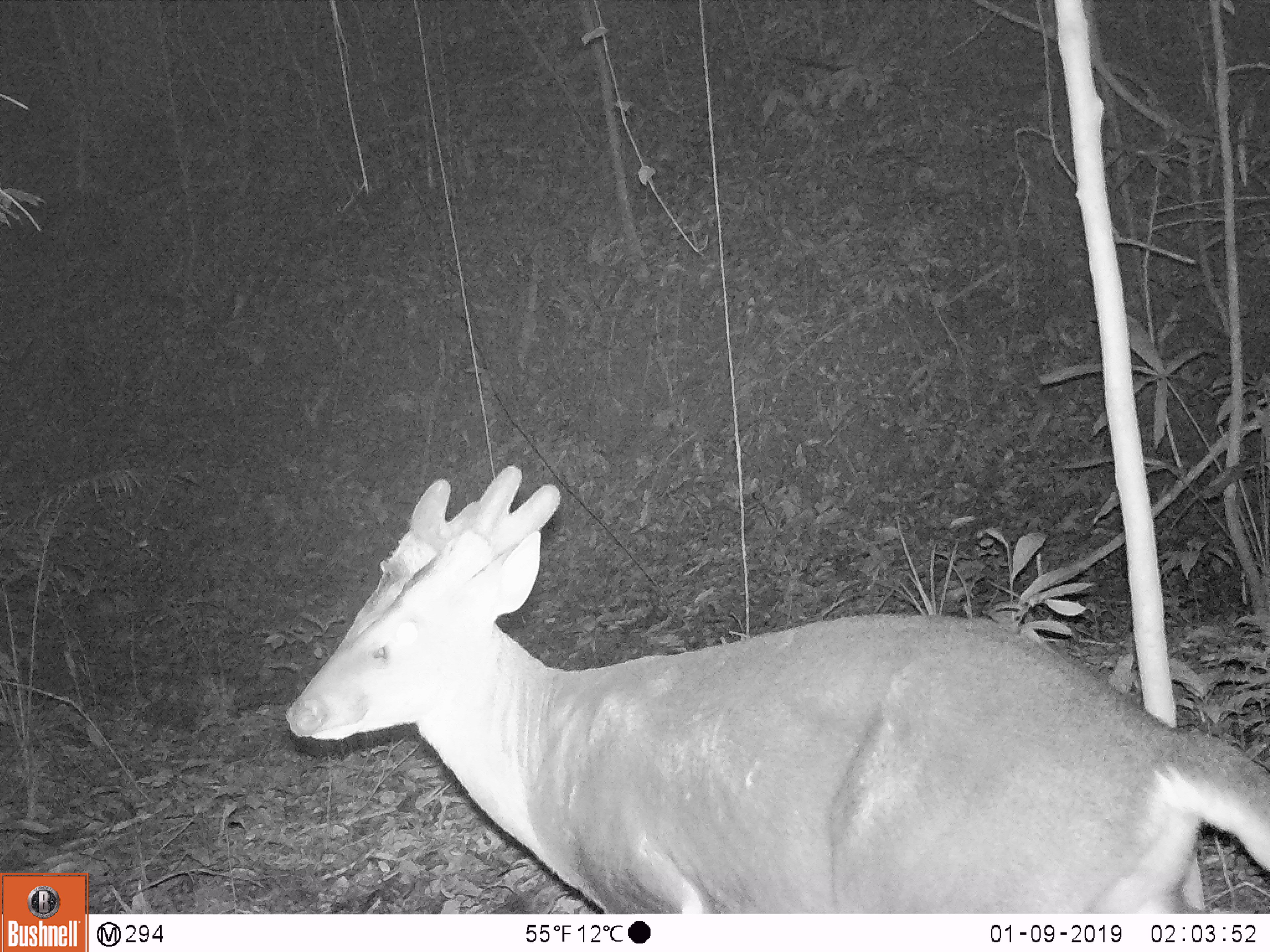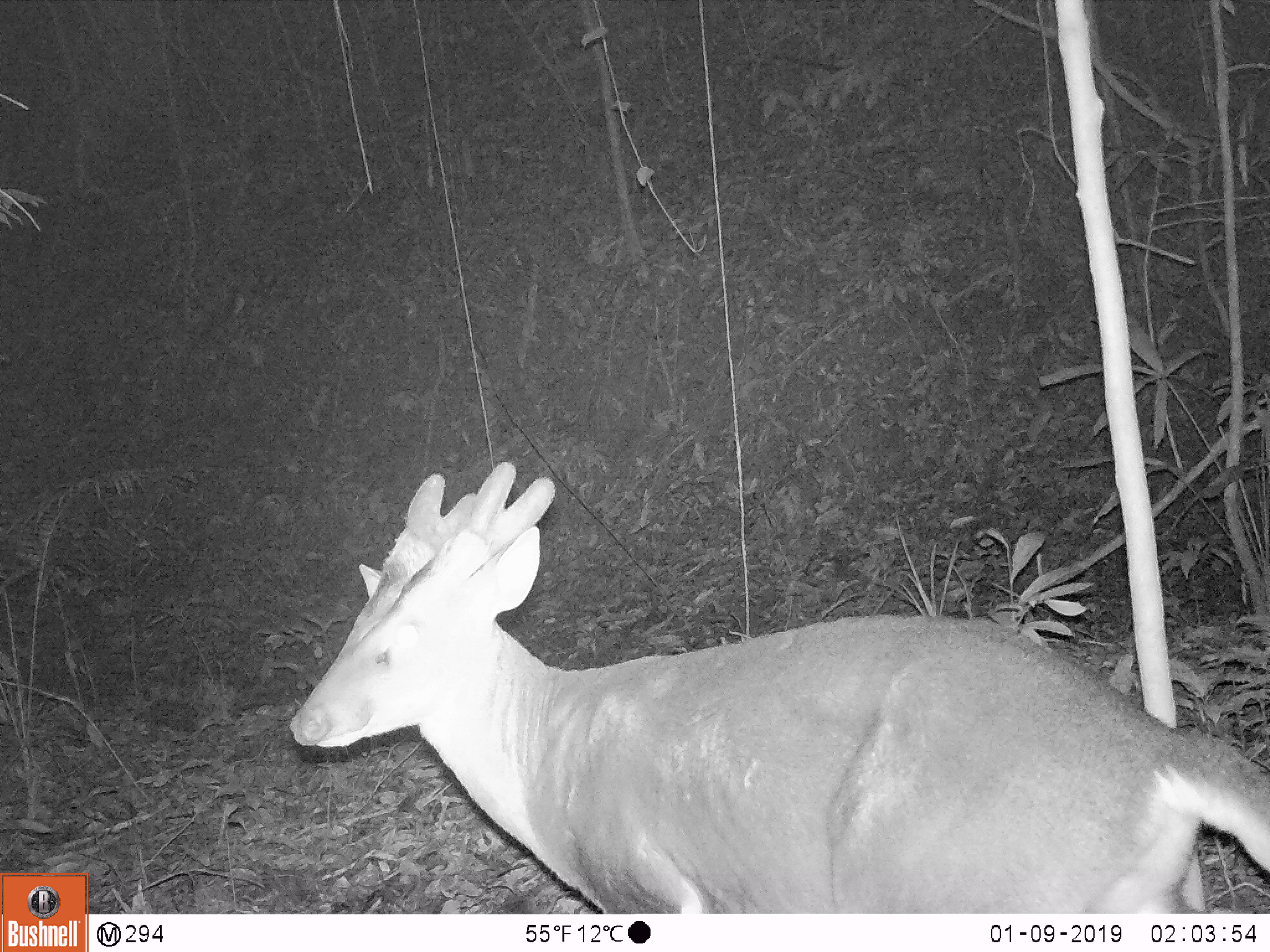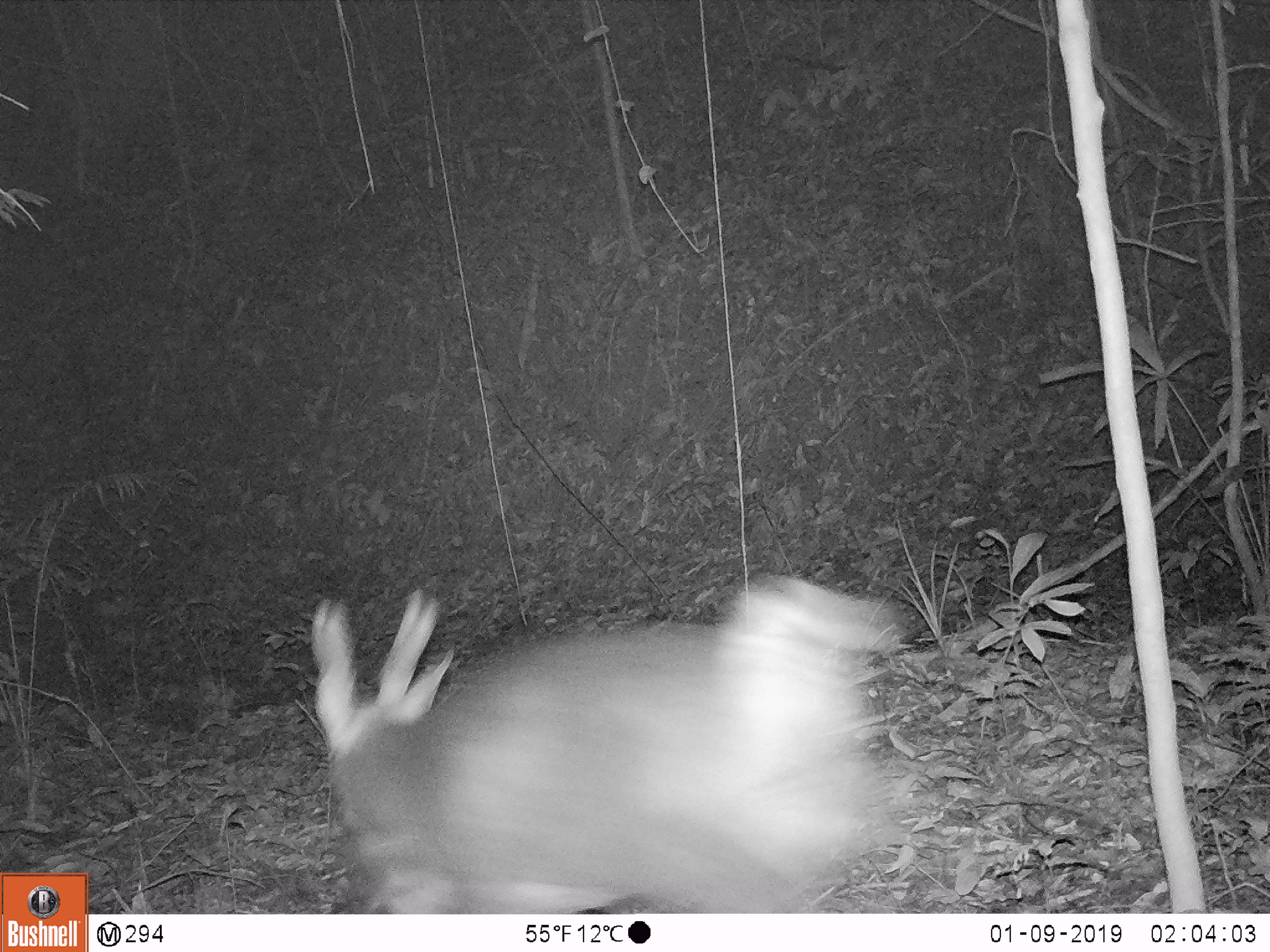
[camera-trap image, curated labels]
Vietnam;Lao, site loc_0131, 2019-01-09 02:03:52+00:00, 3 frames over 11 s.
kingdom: Animalia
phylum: Chordata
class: Mammalia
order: Artiodactyla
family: Cervidae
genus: Muntiacus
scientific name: Muntiacus vuquangensis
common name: large-antlered muntjac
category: large antlered muntjac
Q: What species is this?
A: Large antlered muntjac (large-antlered muntjac) (Muntiacus vuquangensis).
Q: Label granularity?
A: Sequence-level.